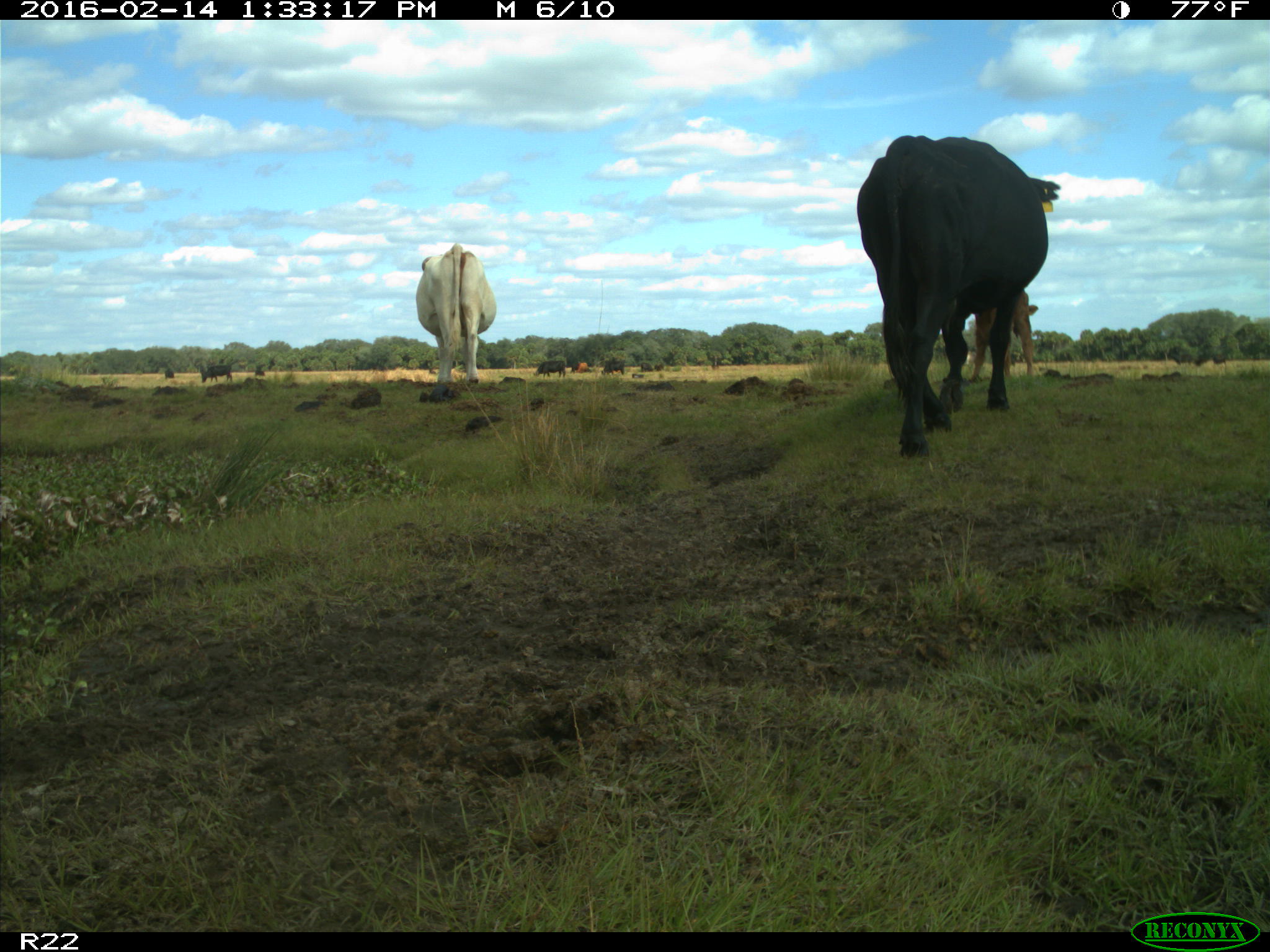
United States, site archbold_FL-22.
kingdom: Animalia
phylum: Chordata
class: Mammalia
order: Artiodactyla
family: Bovidae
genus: Bos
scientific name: Bos taurus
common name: domestic cow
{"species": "Bos taurus (domestic cow)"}